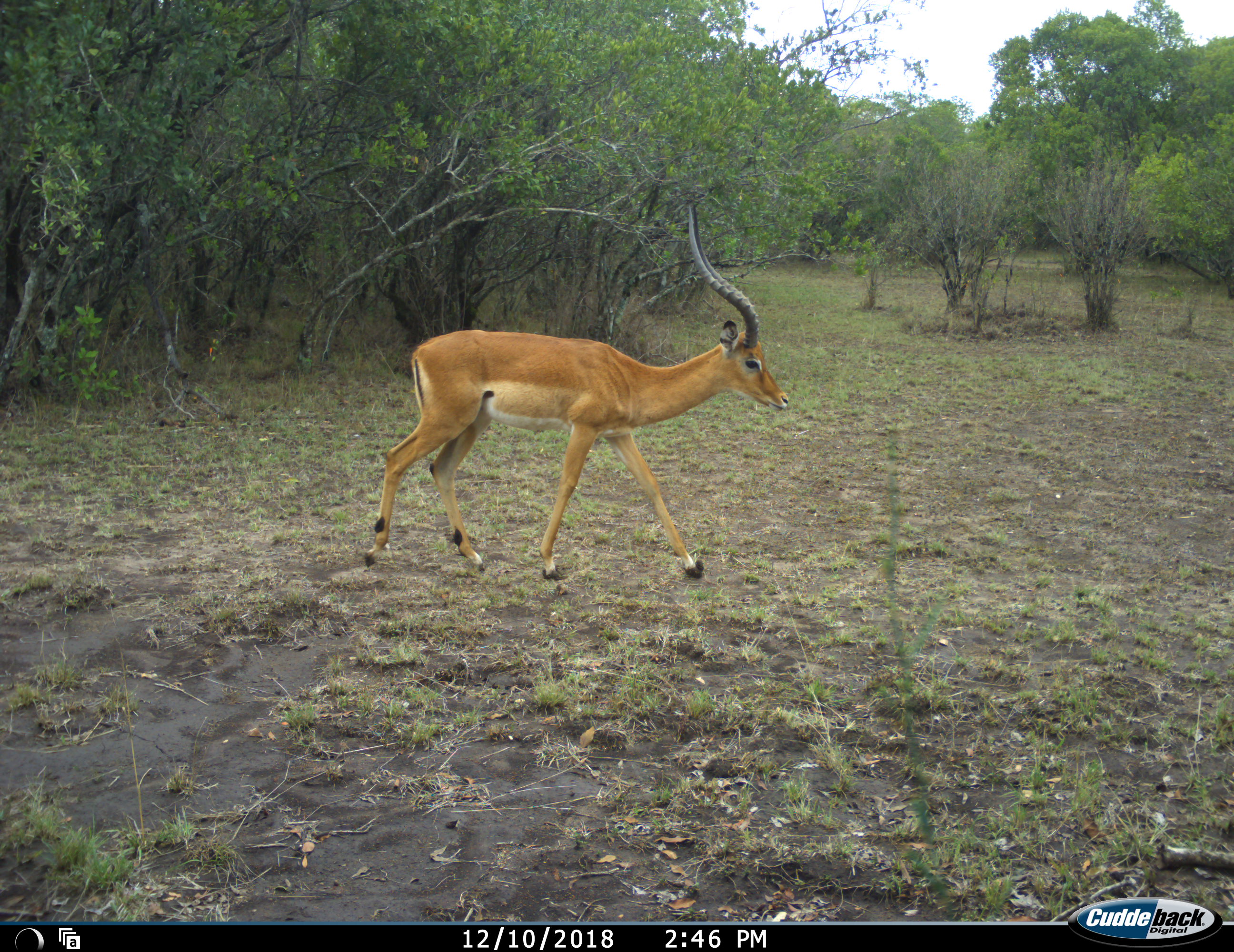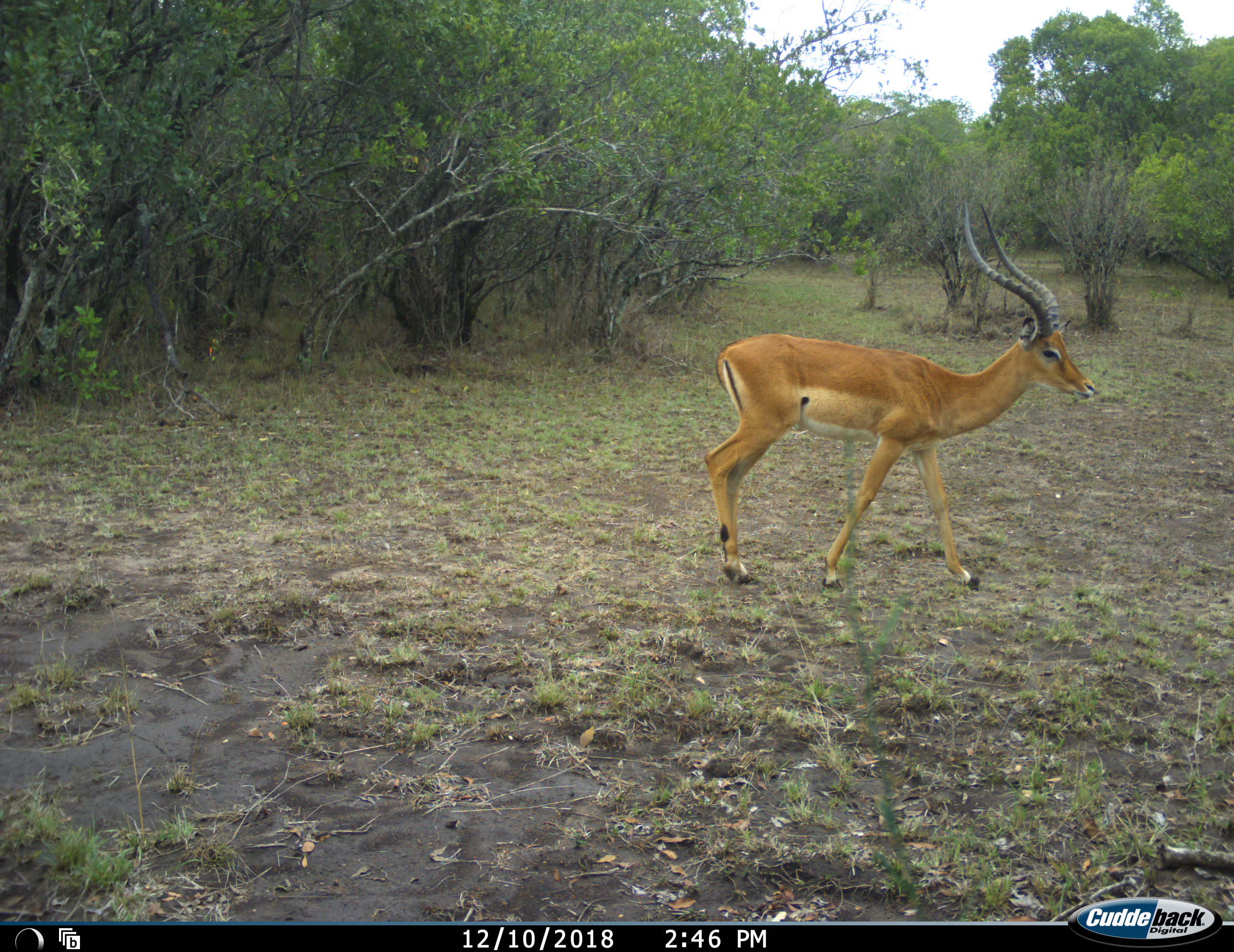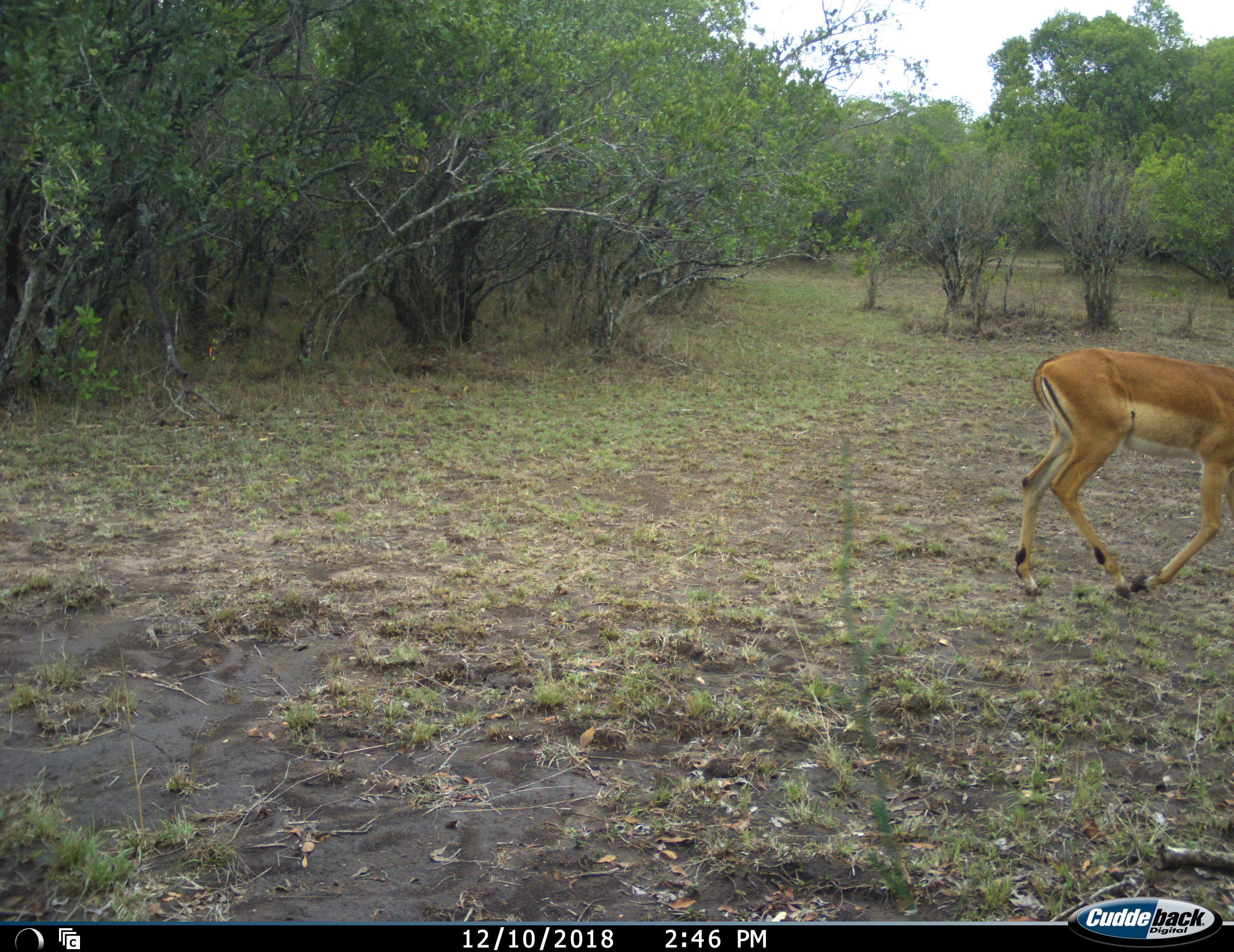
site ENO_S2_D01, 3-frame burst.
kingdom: Animalia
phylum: Chordata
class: Mammalia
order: Artiodactyla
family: Bovidae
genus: Aepyceros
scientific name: Aepyceros melampus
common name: impala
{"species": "impala (Aepyceros melampus)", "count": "1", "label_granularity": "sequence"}